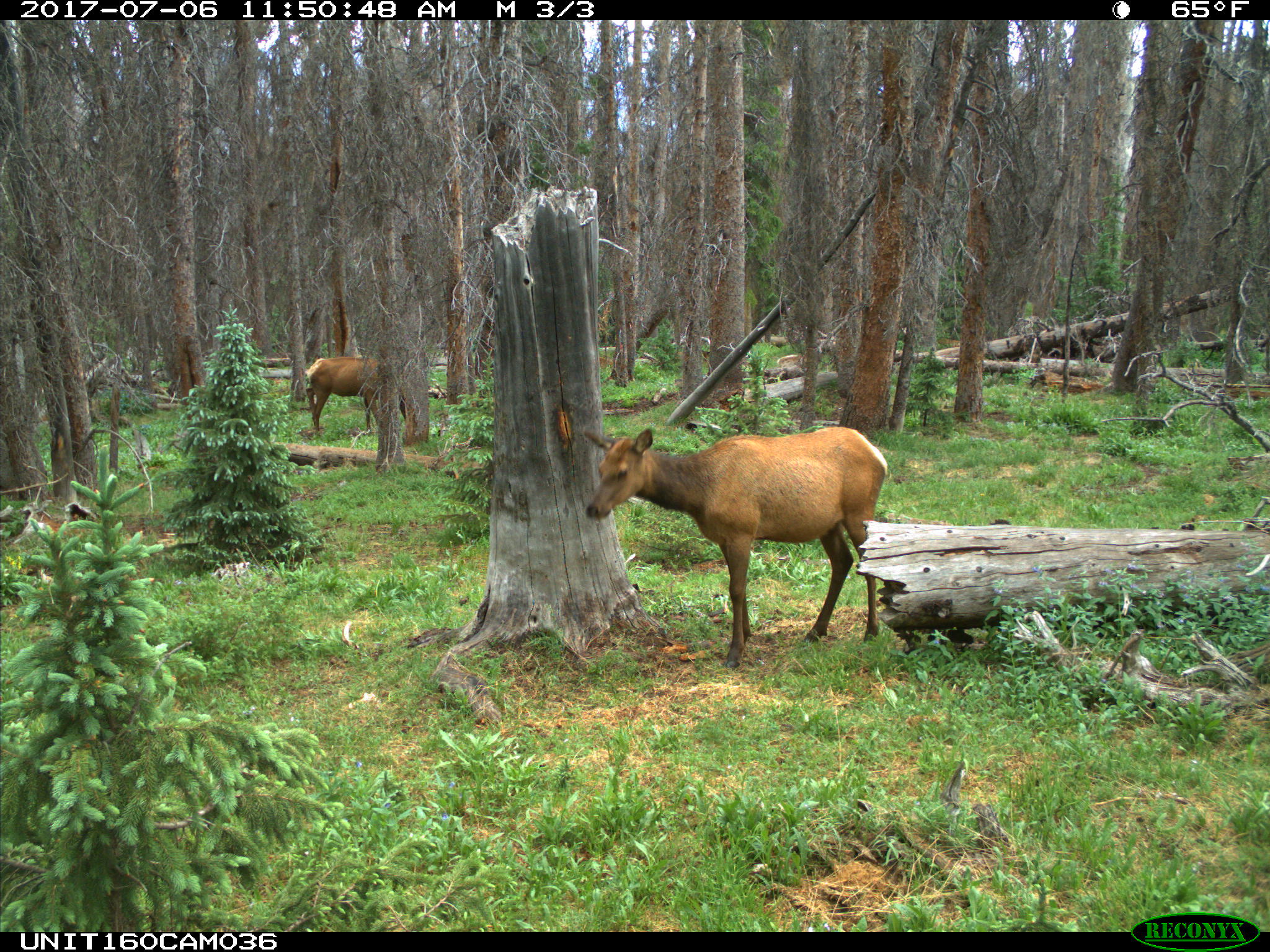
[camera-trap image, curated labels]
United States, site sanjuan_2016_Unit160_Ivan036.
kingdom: Animalia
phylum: Chordata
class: Mammalia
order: Artiodactyla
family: Cervidae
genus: Cervus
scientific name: Cervus elaphus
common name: red deer